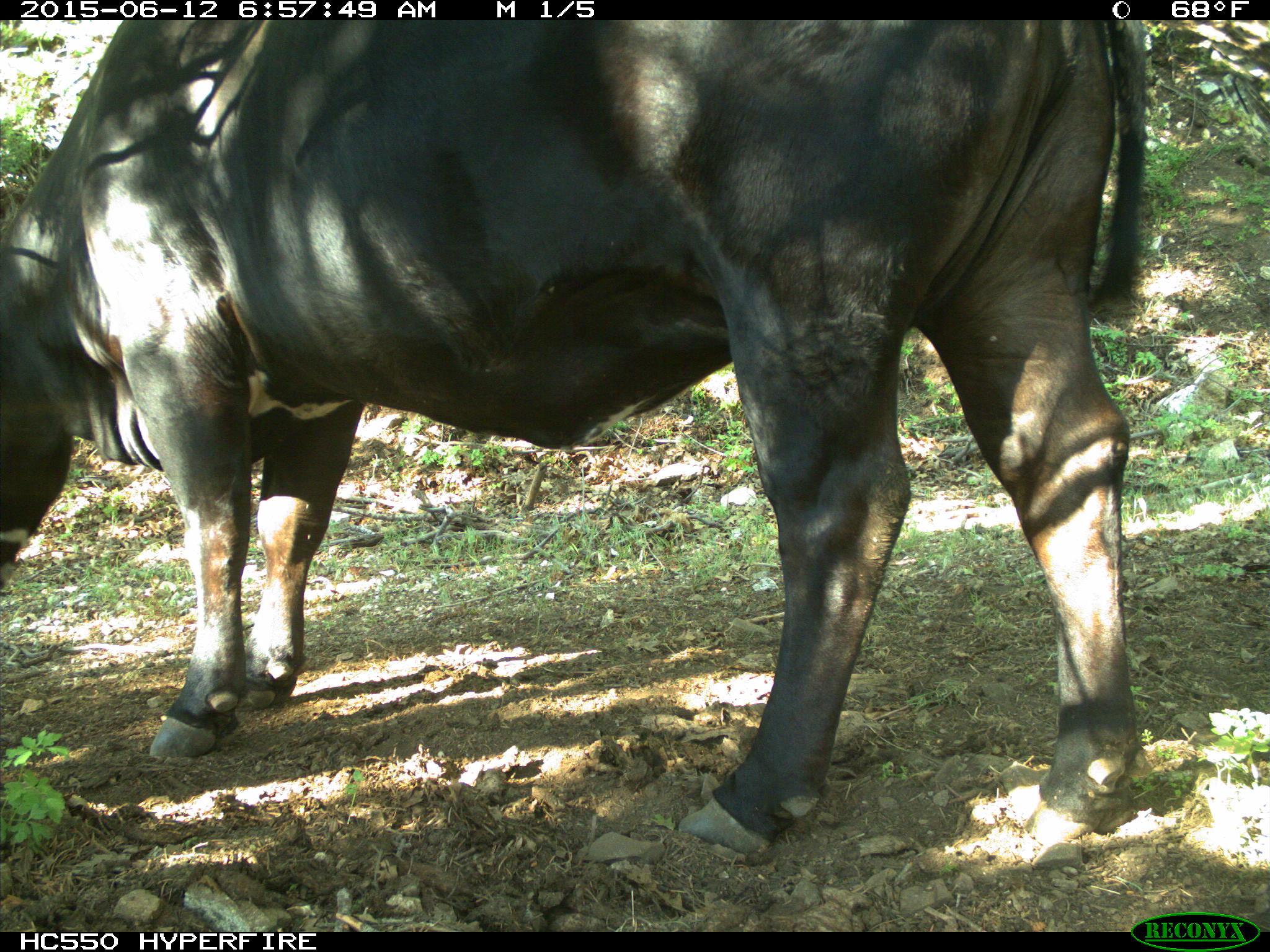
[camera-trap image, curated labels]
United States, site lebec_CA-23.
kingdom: Animalia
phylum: Chordata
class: Mammalia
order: Artiodactyla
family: Bovidae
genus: Bos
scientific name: Bos taurus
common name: domestic cow